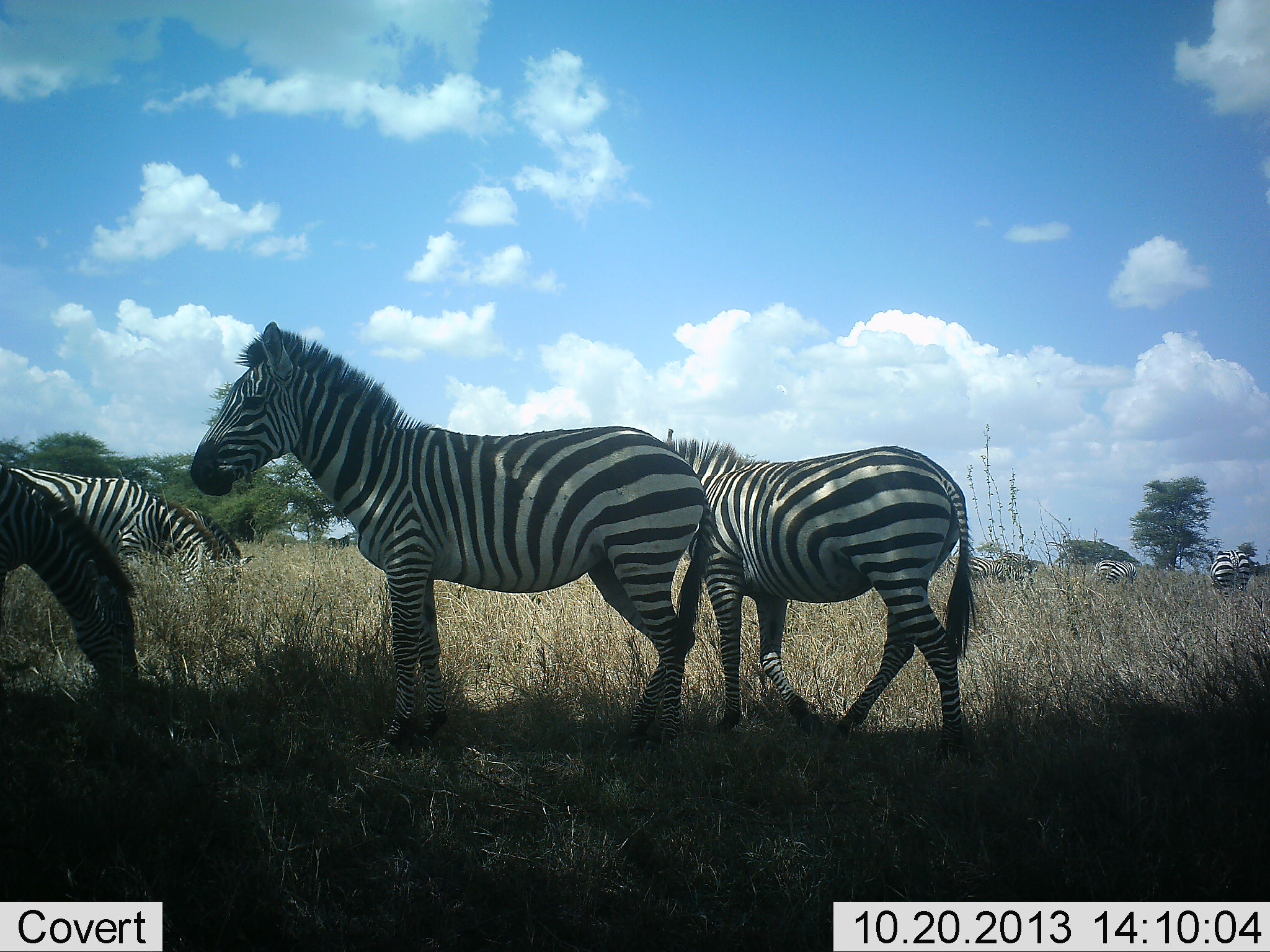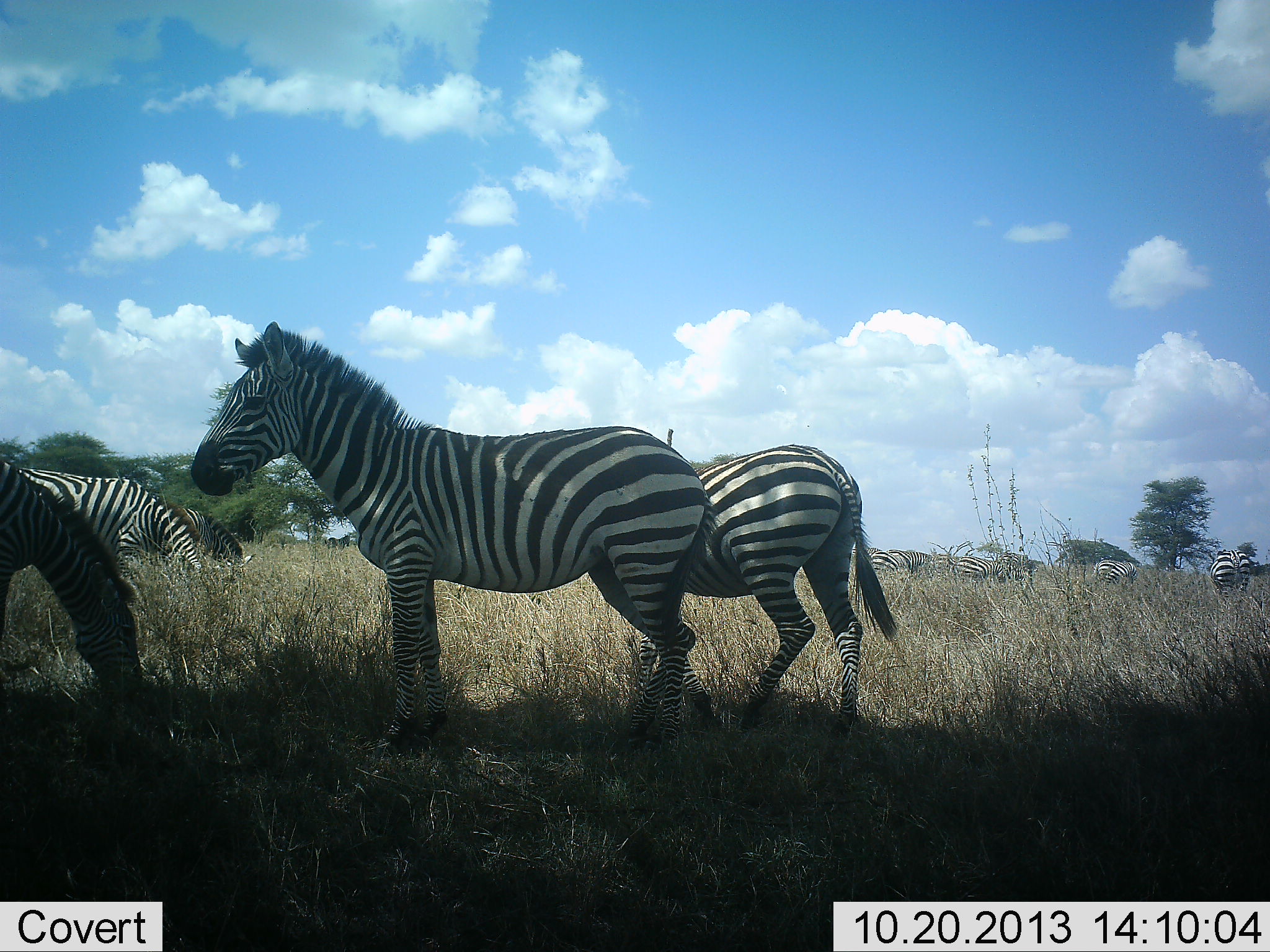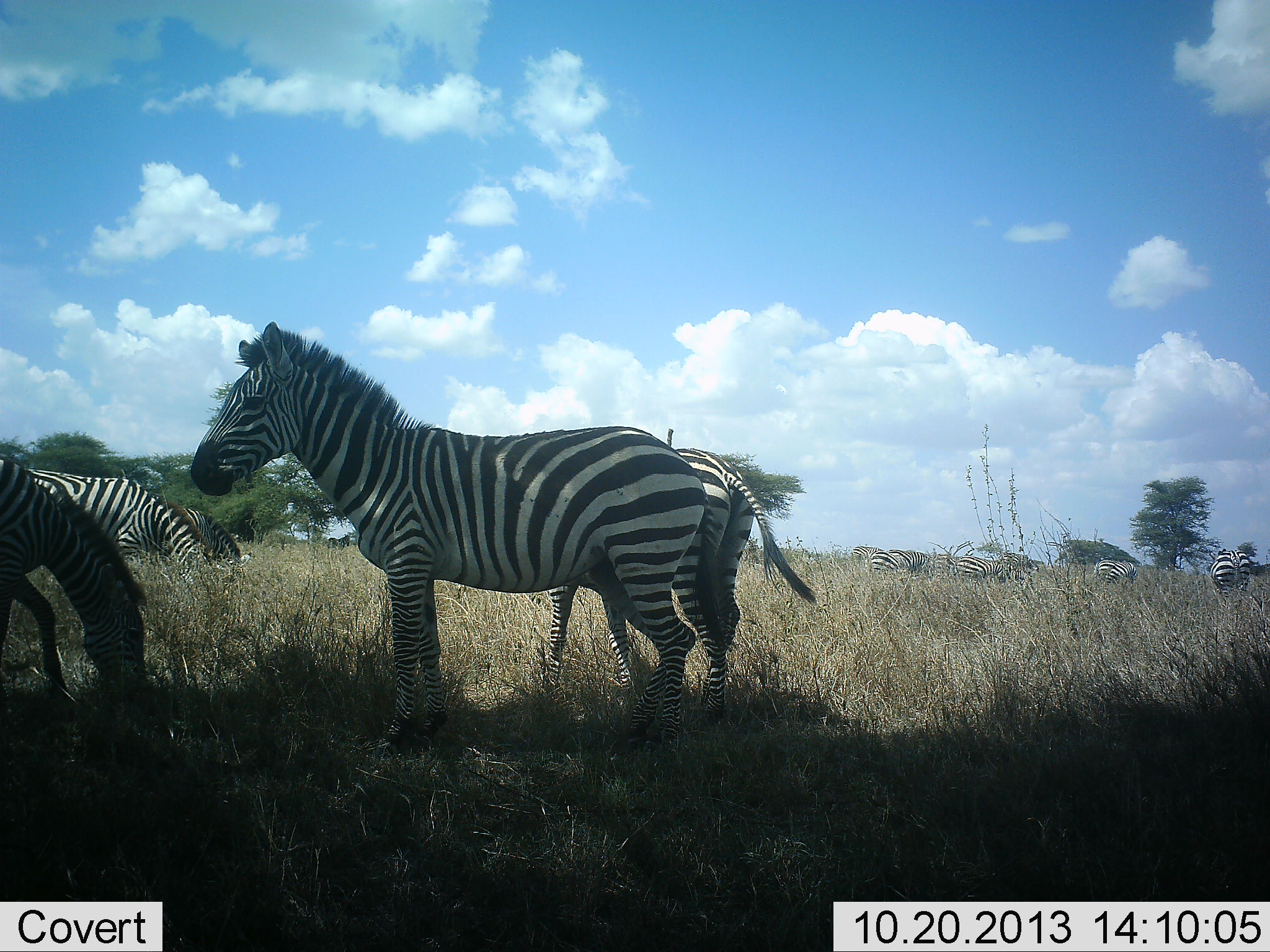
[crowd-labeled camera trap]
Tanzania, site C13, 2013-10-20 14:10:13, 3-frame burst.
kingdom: Animalia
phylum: Chordata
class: Mammalia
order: Perissodactyla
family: Equidae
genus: Equus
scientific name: Equus quagga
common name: plains zebra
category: zebra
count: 9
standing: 78%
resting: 8%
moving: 51%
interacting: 3%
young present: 0%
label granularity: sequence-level